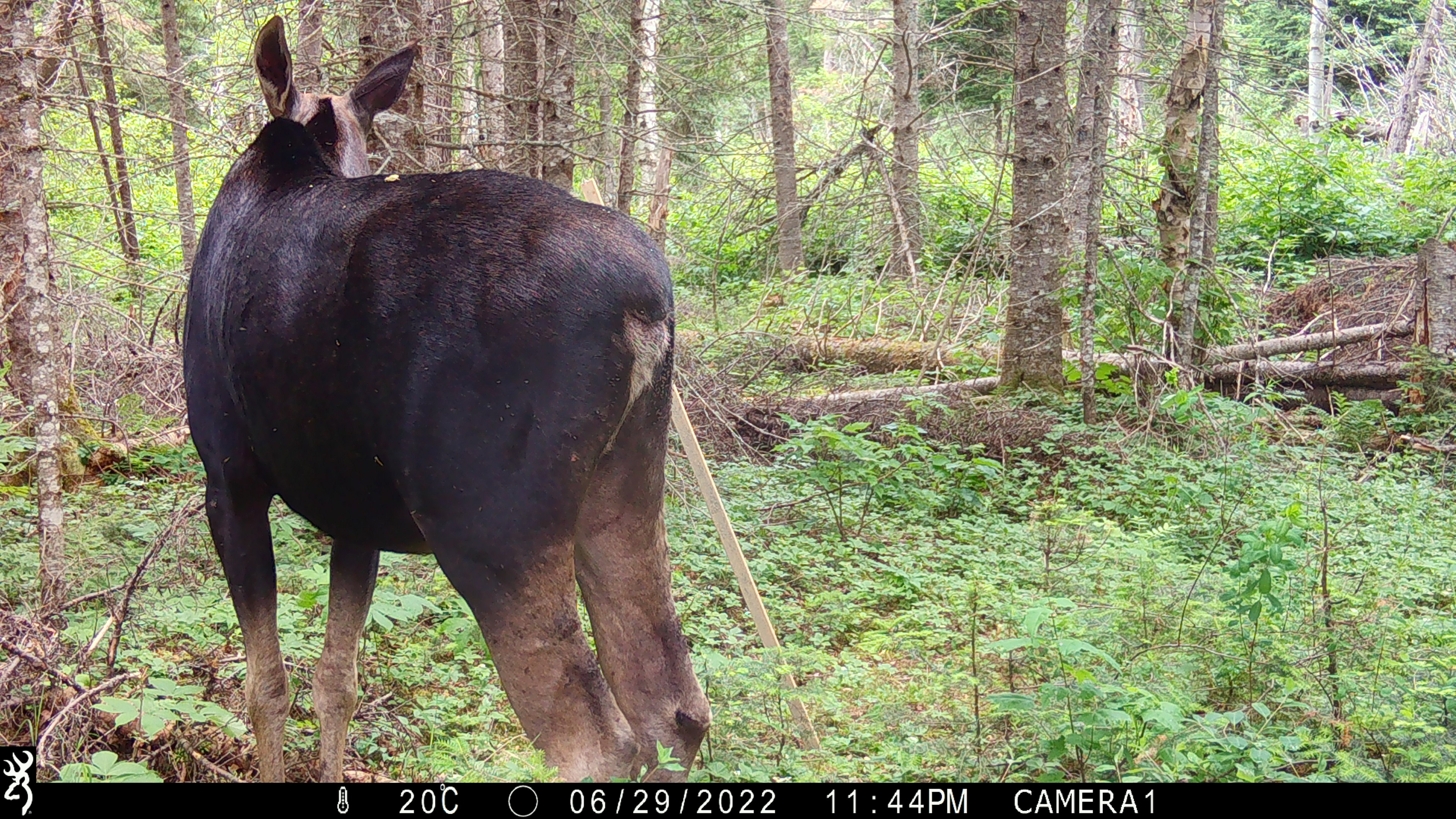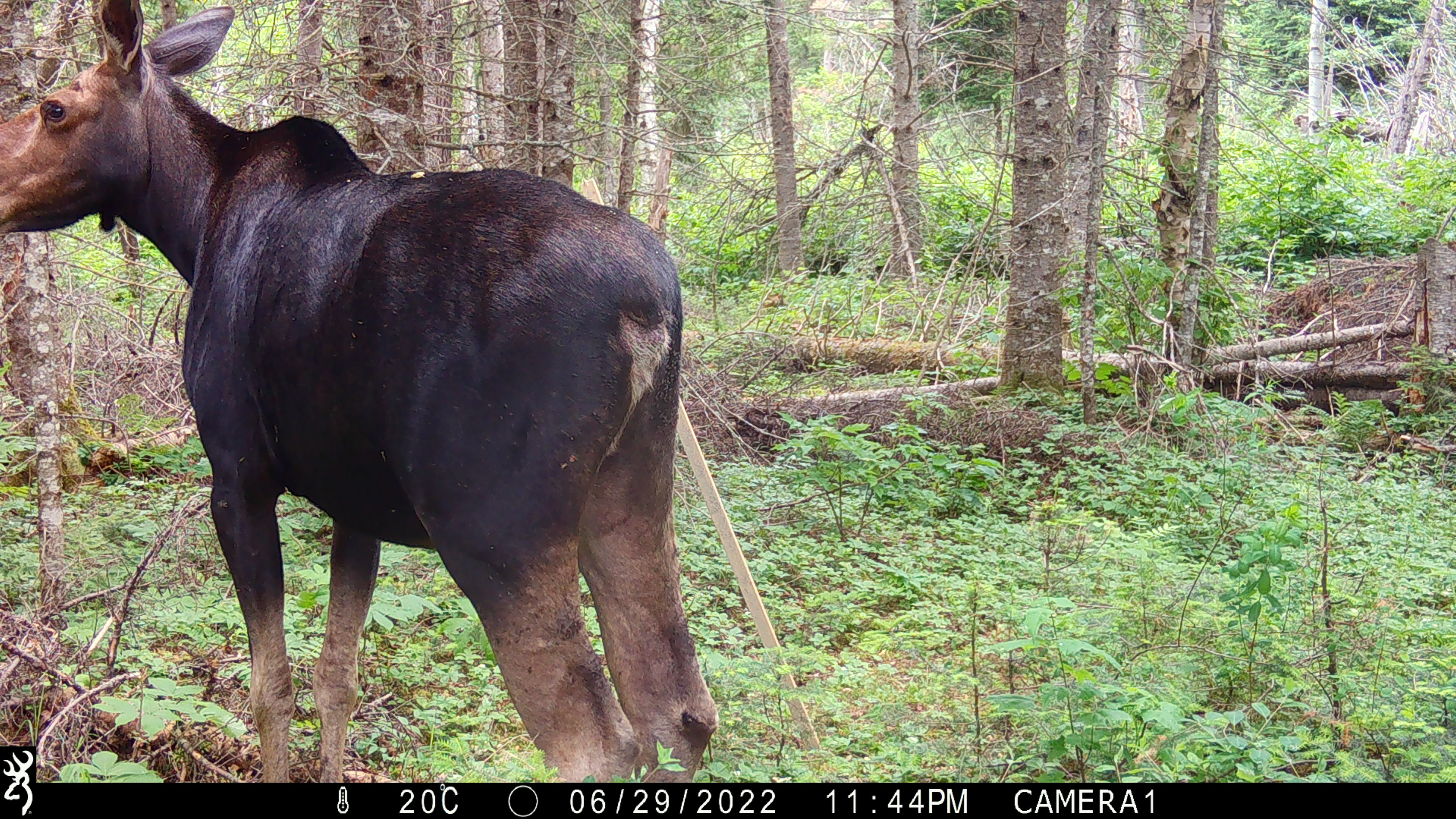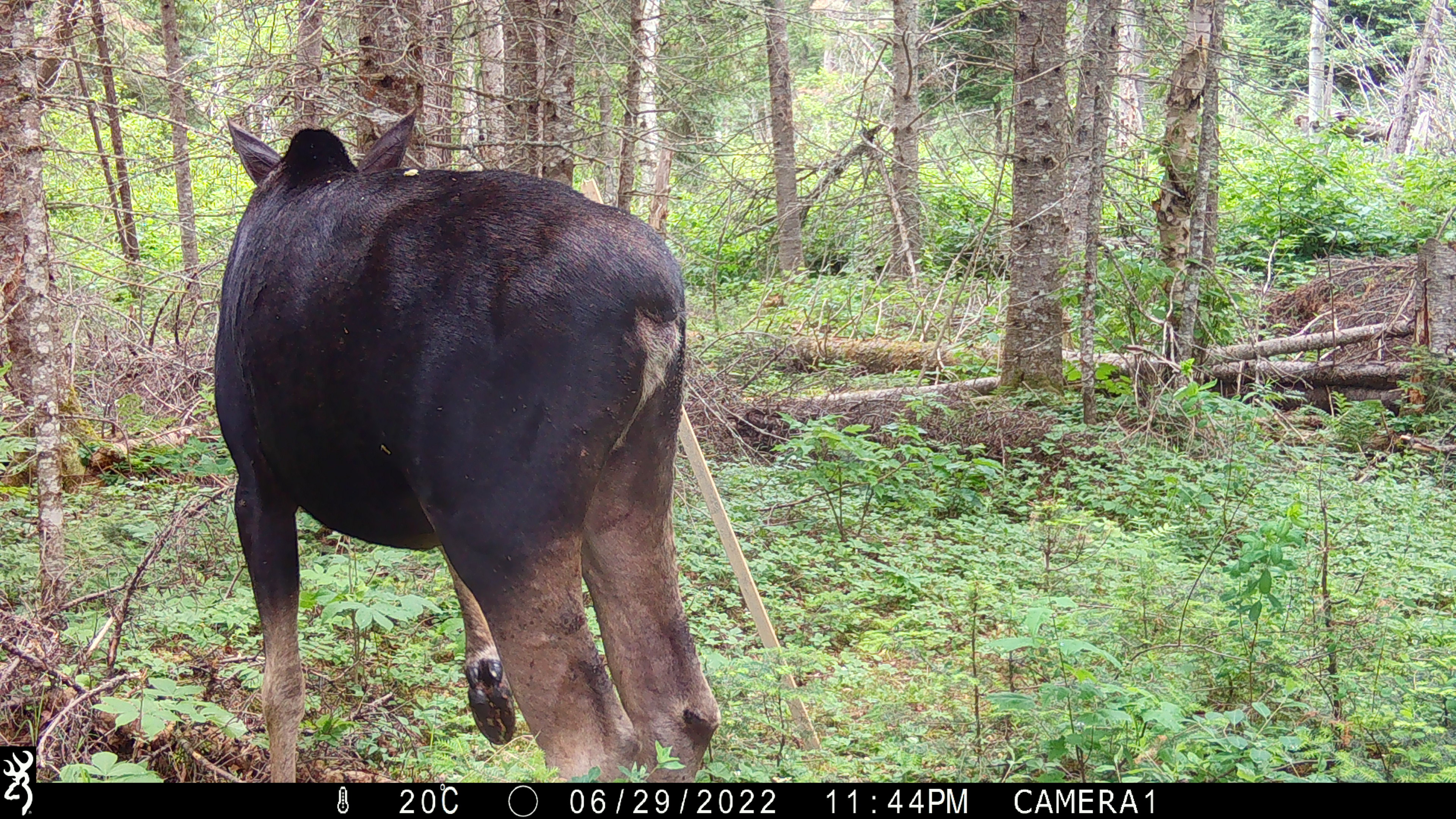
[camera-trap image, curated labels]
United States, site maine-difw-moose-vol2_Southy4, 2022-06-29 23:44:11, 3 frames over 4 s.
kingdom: Animalia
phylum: Chordata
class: Mammalia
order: Artiodactyla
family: Cervidae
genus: Alces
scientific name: Alces alces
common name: moose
Moose (Alces alces).